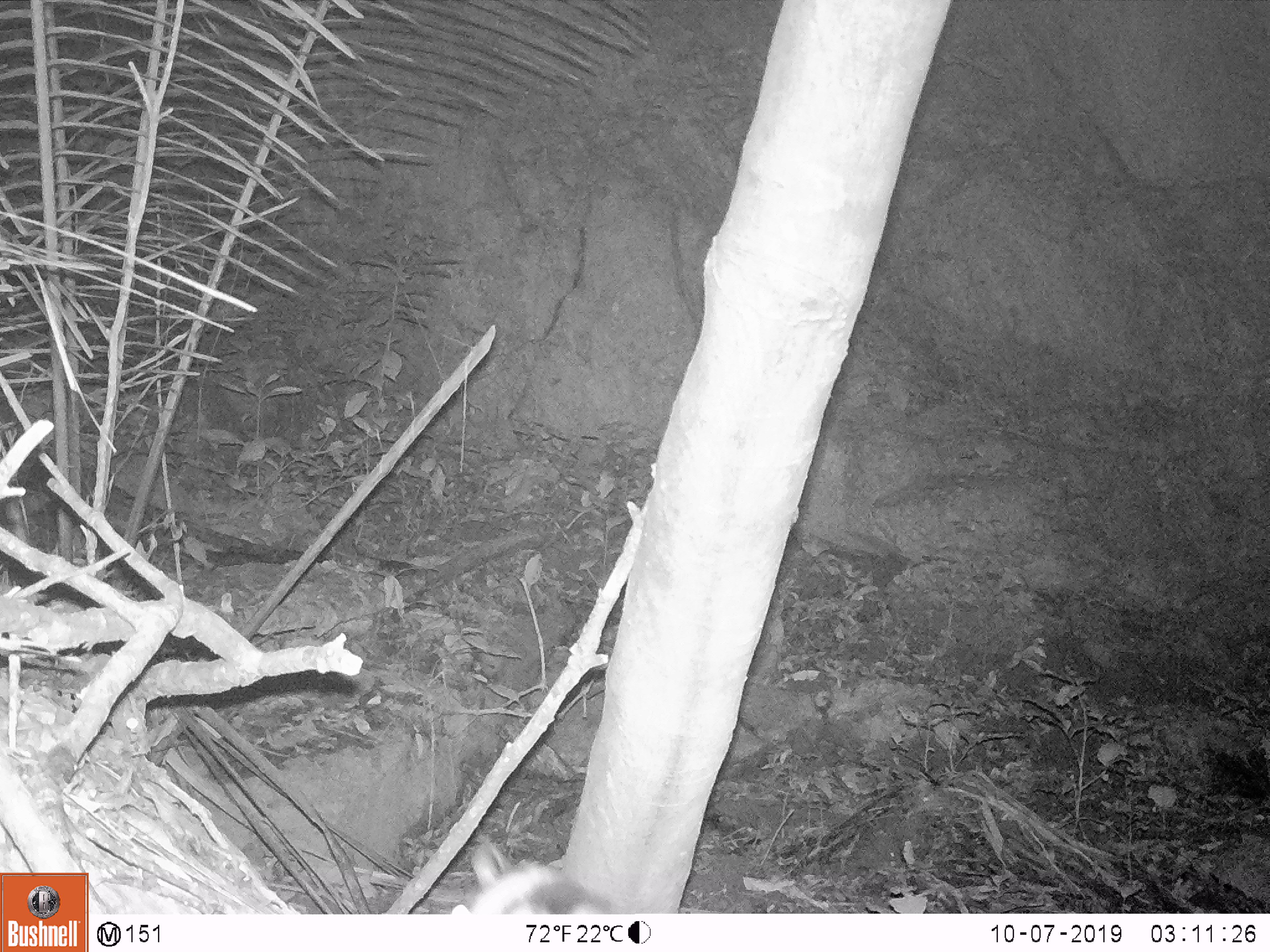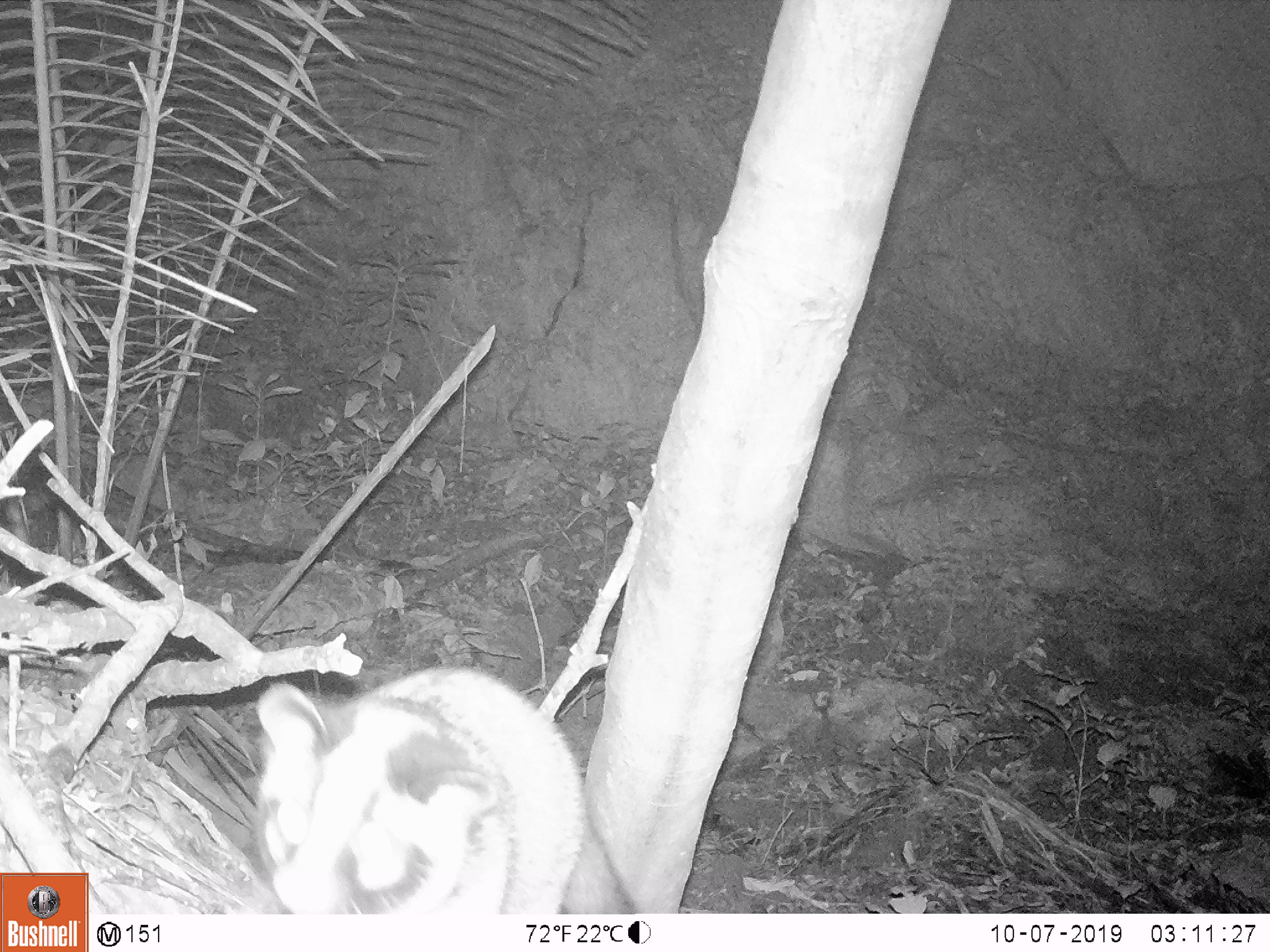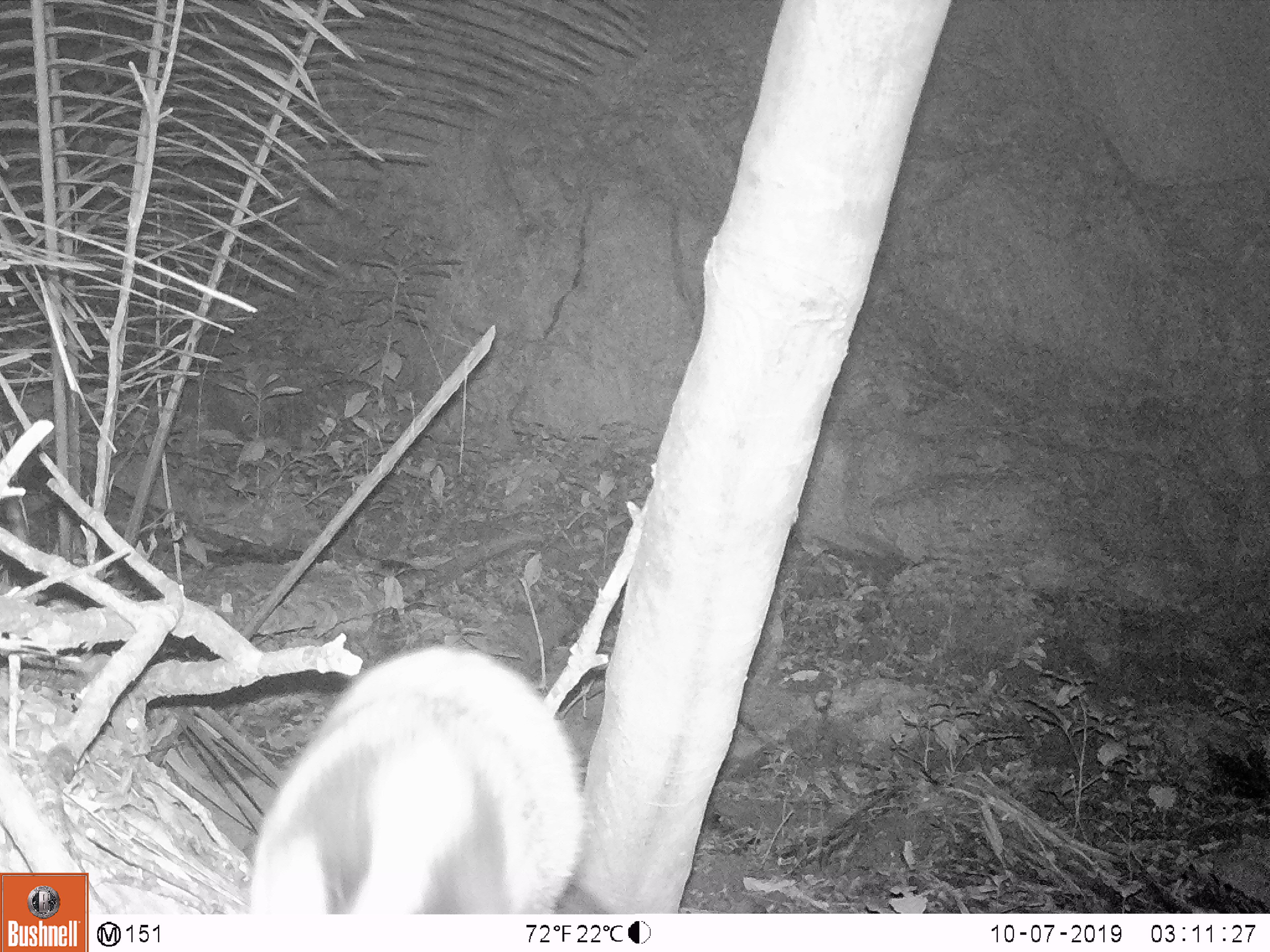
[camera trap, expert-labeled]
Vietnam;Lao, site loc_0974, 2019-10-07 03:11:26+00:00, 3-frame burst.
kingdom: Animalia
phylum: Chordata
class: Mammalia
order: Carnivora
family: Viverridae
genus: Paguma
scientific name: Paguma larvata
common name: masked palm civet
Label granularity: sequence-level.